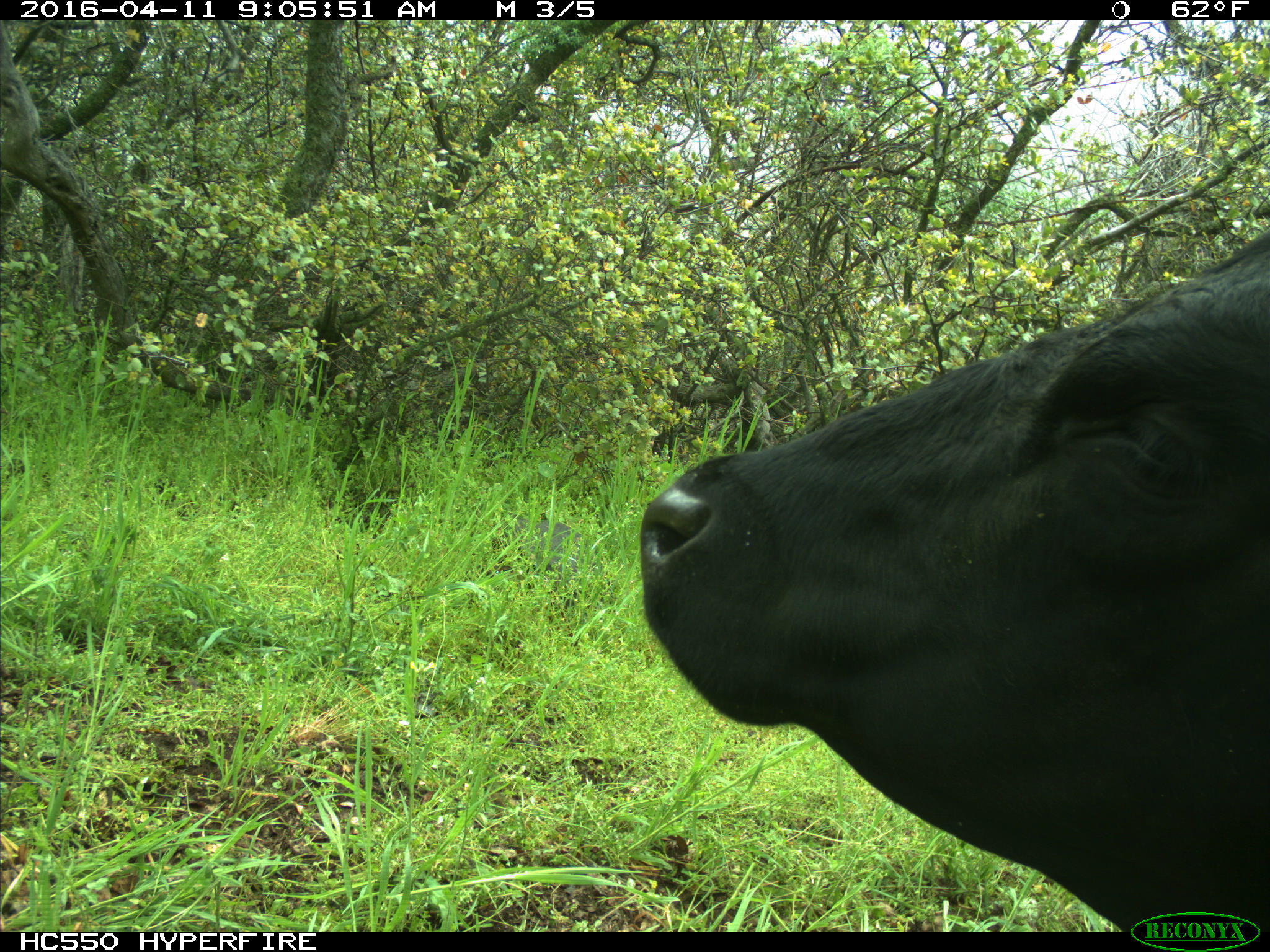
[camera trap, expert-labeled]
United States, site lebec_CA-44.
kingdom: Animalia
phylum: Chordata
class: Mammalia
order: Artiodactyla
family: Bovidae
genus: Bos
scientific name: Bos taurus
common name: domestic cow